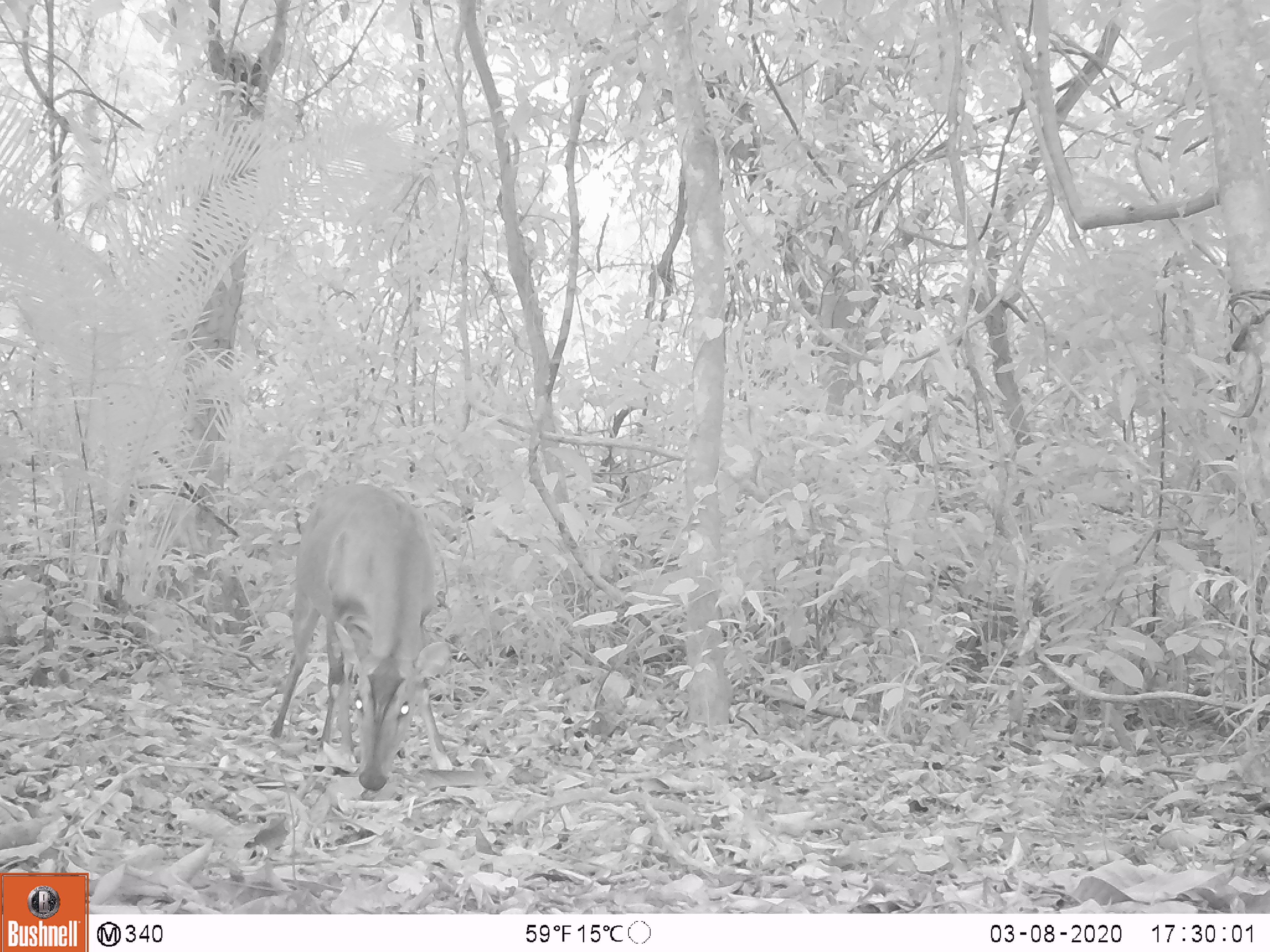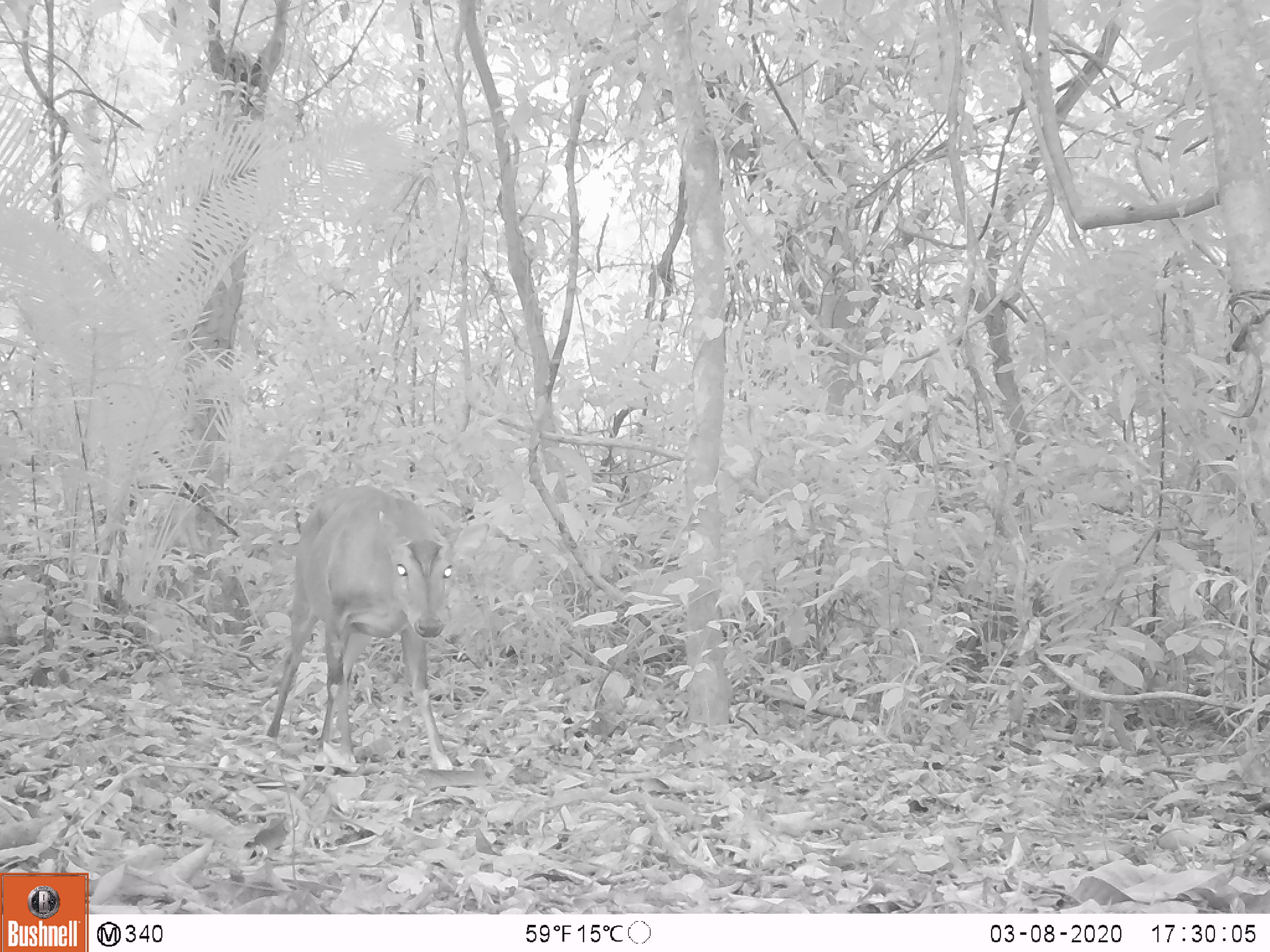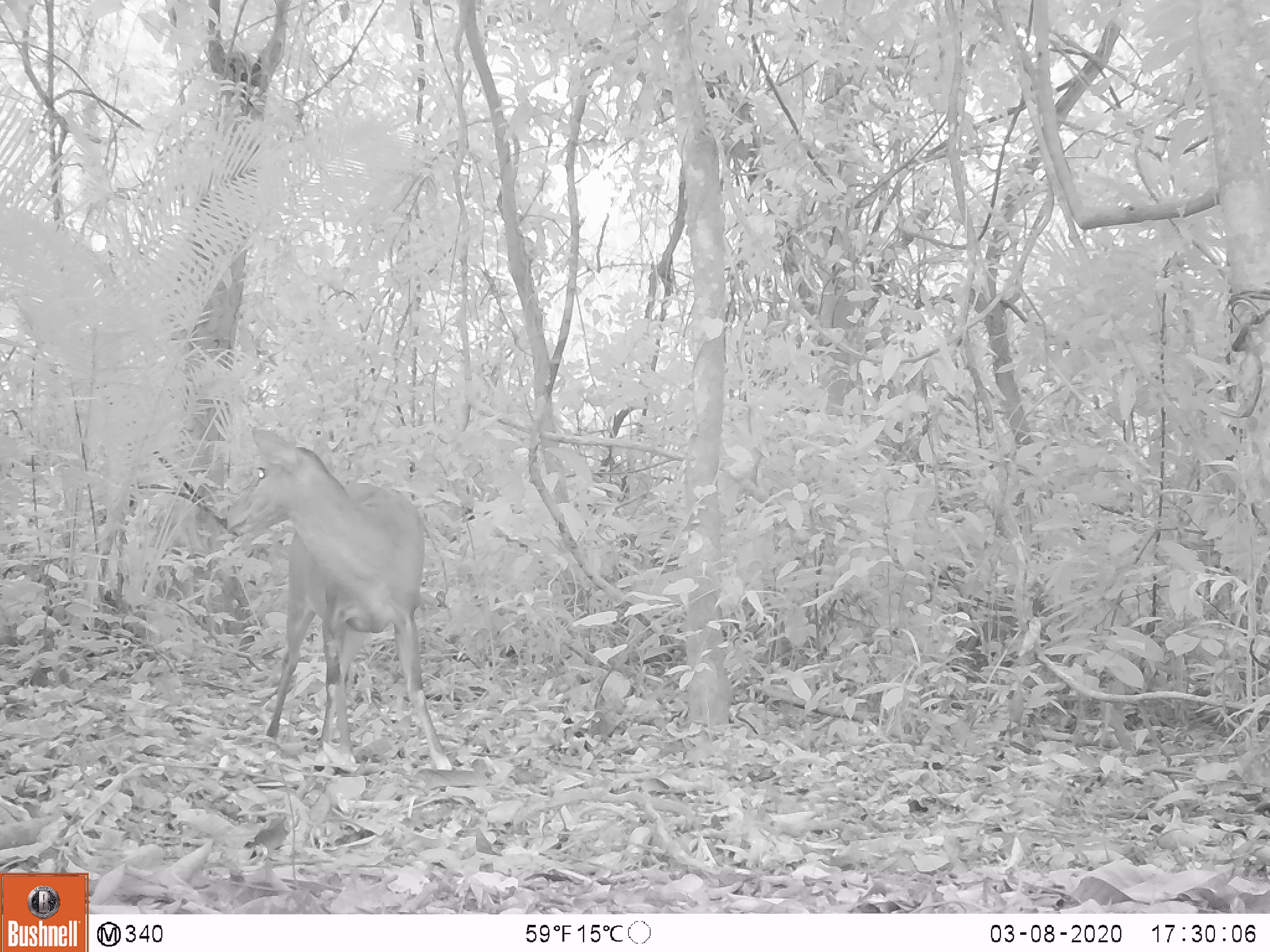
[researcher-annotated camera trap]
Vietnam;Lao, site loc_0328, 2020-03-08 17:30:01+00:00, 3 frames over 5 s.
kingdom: Animalia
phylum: Chordata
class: Mammalia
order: Artiodactyla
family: Cervidae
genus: Muntiacus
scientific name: Muntiacus vuquangensis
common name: large-antlered muntjac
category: large antlered muntjac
Large antlered muntjac (large-antlered muntjac) (Muntiacus vuquangensis). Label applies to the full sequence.